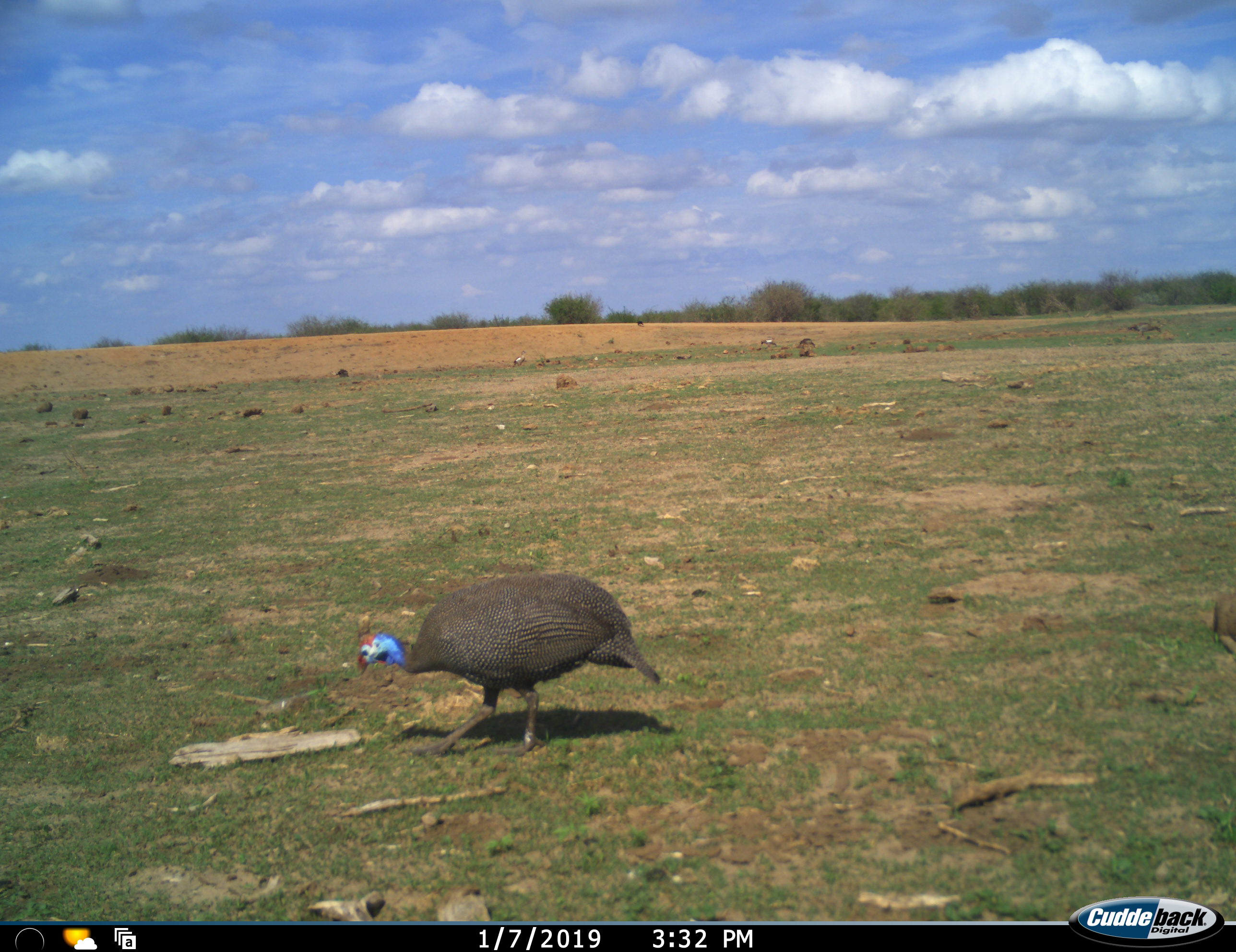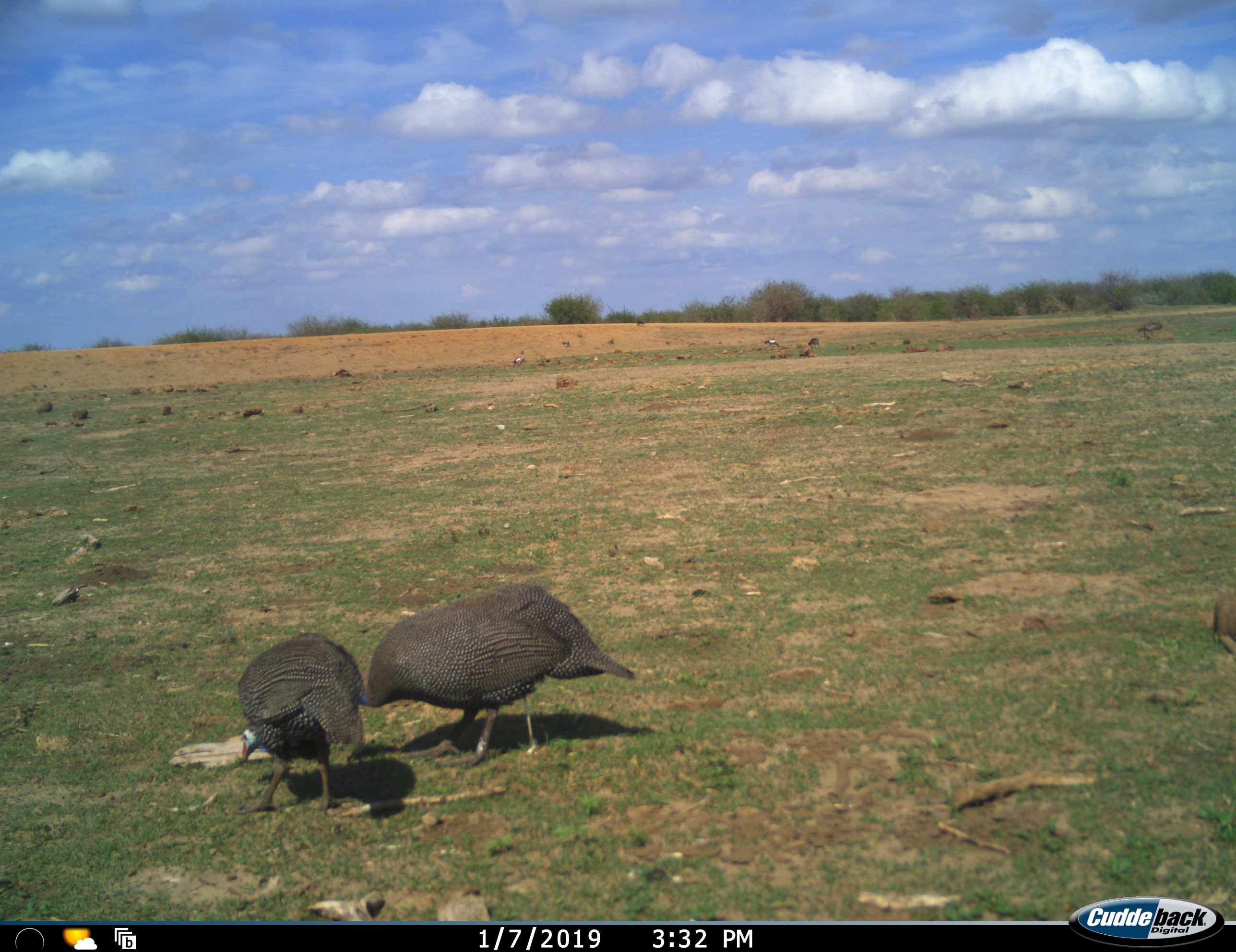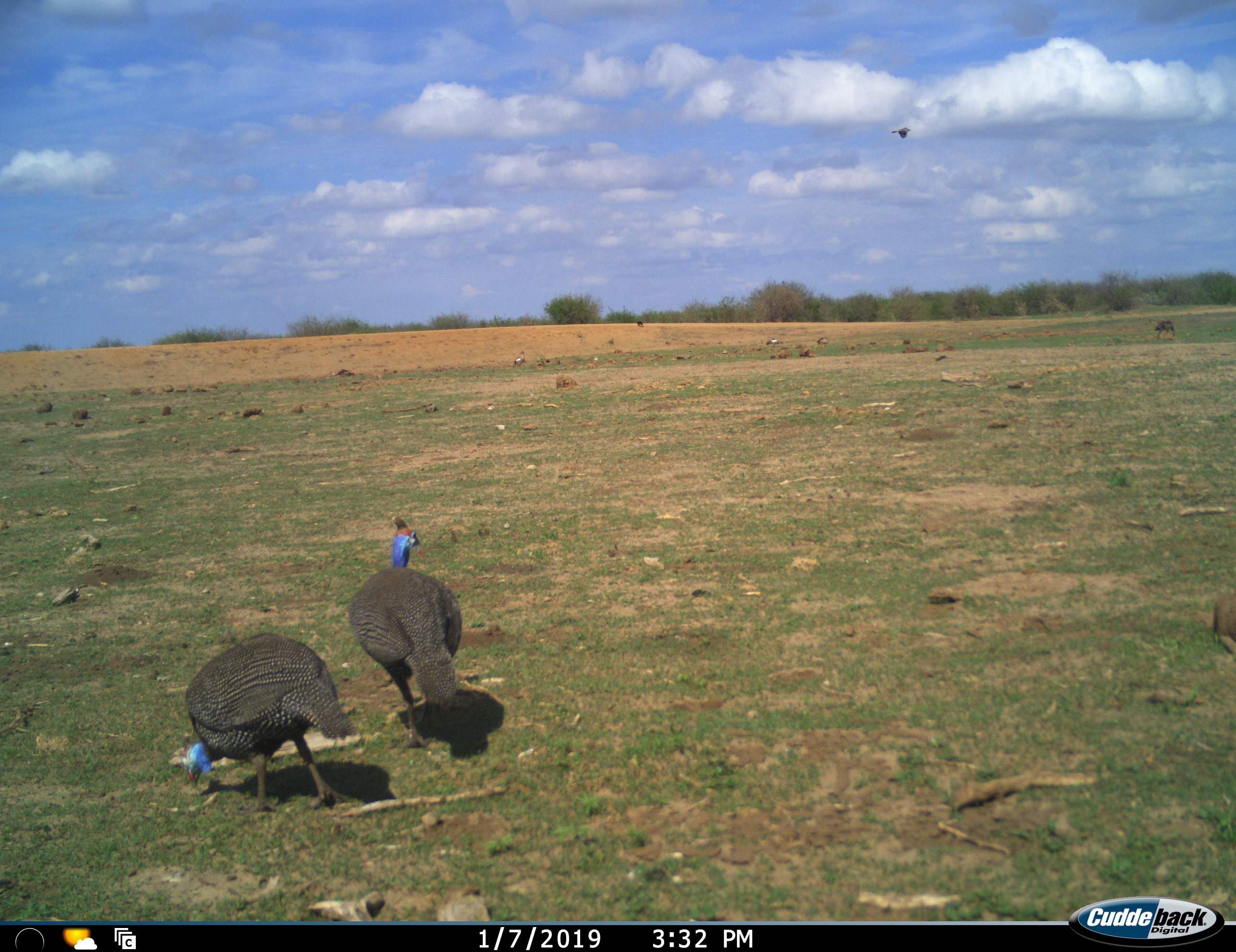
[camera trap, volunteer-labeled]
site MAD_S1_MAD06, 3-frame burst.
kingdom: Animalia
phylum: Chordata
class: Aves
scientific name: Aves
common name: bird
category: birdother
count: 2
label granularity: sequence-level